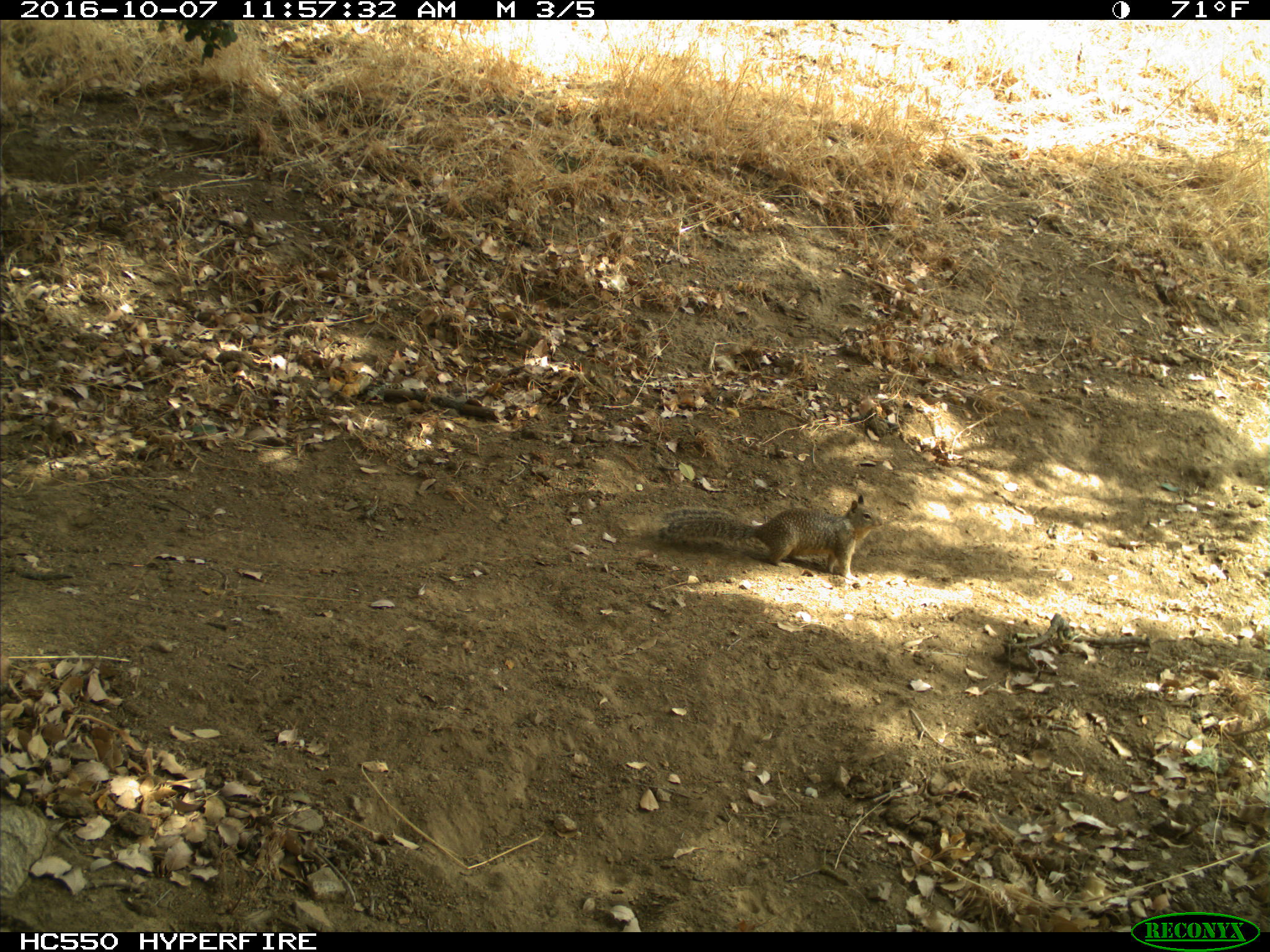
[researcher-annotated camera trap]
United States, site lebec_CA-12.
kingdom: Animalia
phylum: Chordata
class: Mammalia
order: Rodentia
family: Sciuridae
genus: Otospermophilus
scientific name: Otospermophilus beecheyi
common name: california ground squirrel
Otospermophilus beecheyi (california ground squirrel).